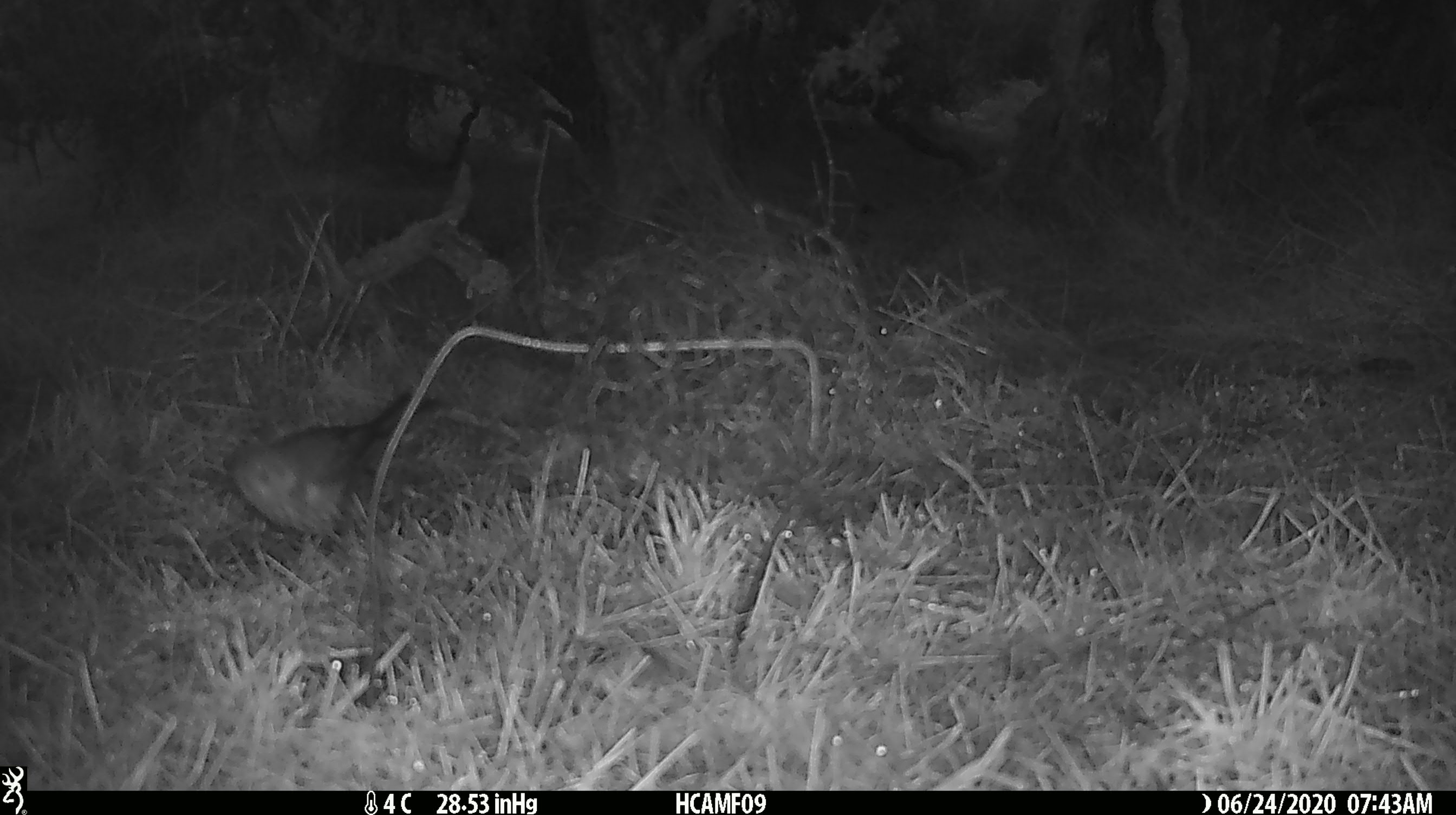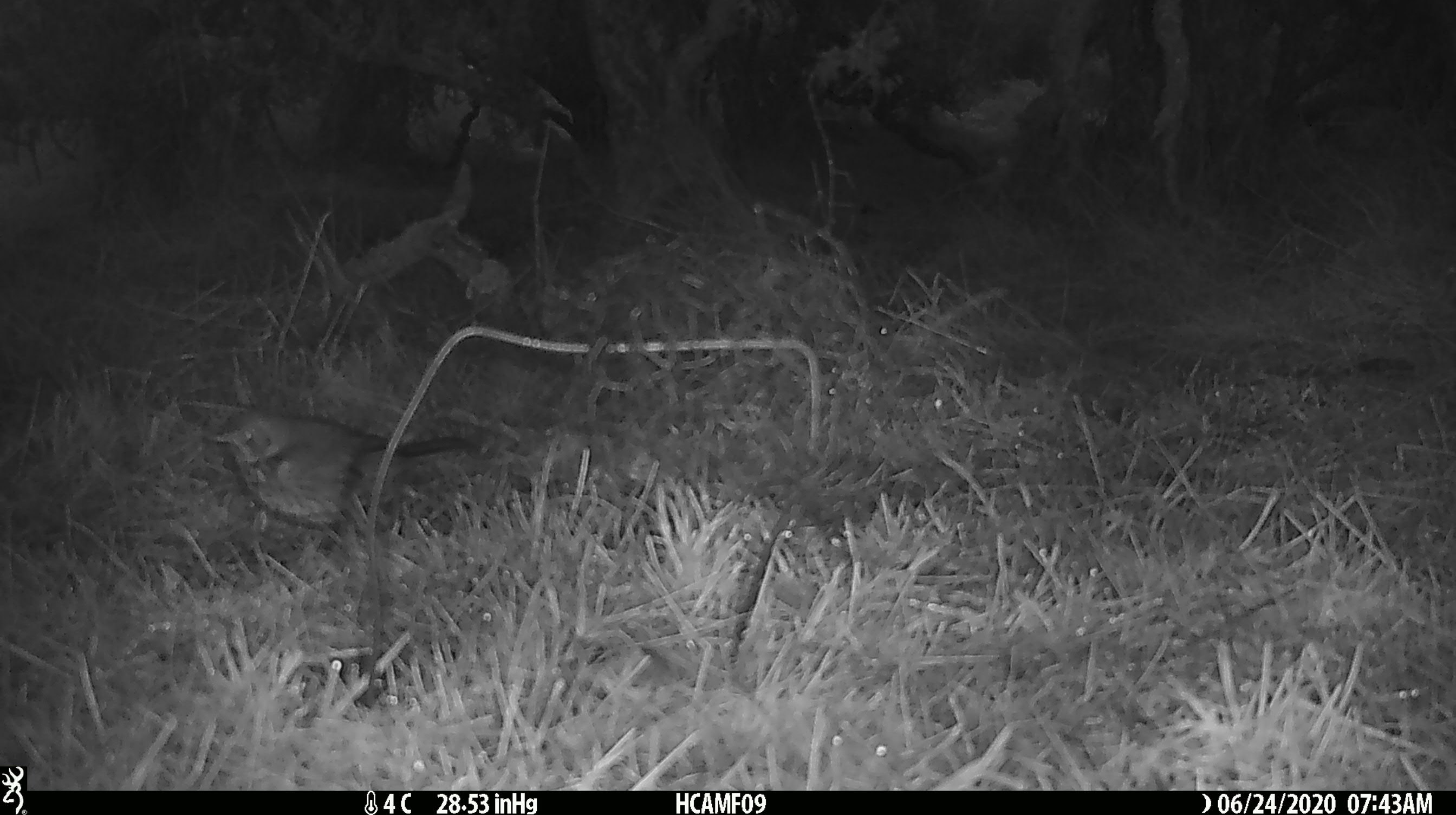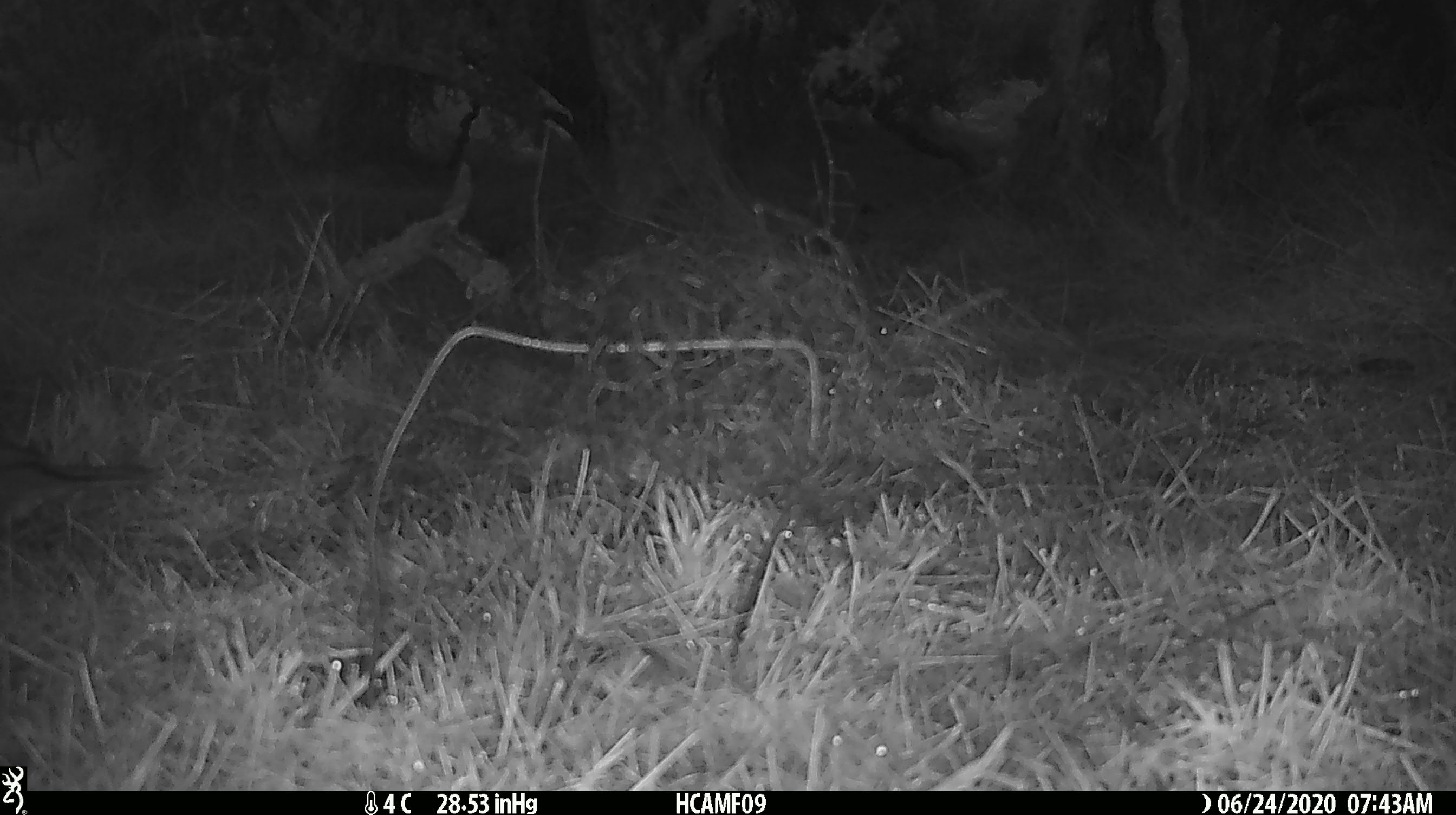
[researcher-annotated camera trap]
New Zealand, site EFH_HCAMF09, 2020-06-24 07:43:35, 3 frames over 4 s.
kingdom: Animalia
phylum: Chordata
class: Aves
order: Passeriformes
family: Turdidae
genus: Turdus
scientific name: Turdus philomelos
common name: song thrush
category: thrush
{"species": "thrush (song thrush) (Turdus philomelos)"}